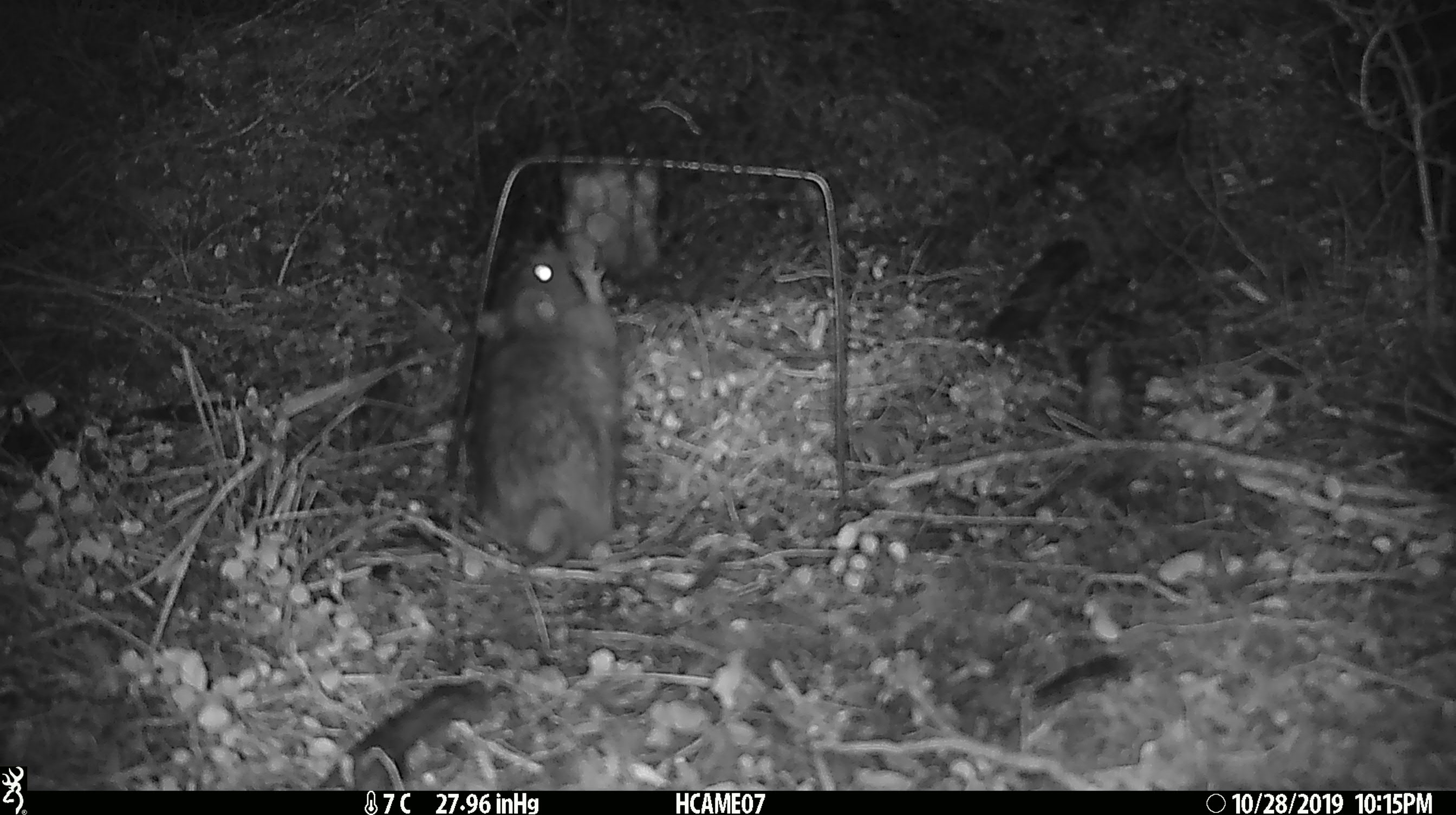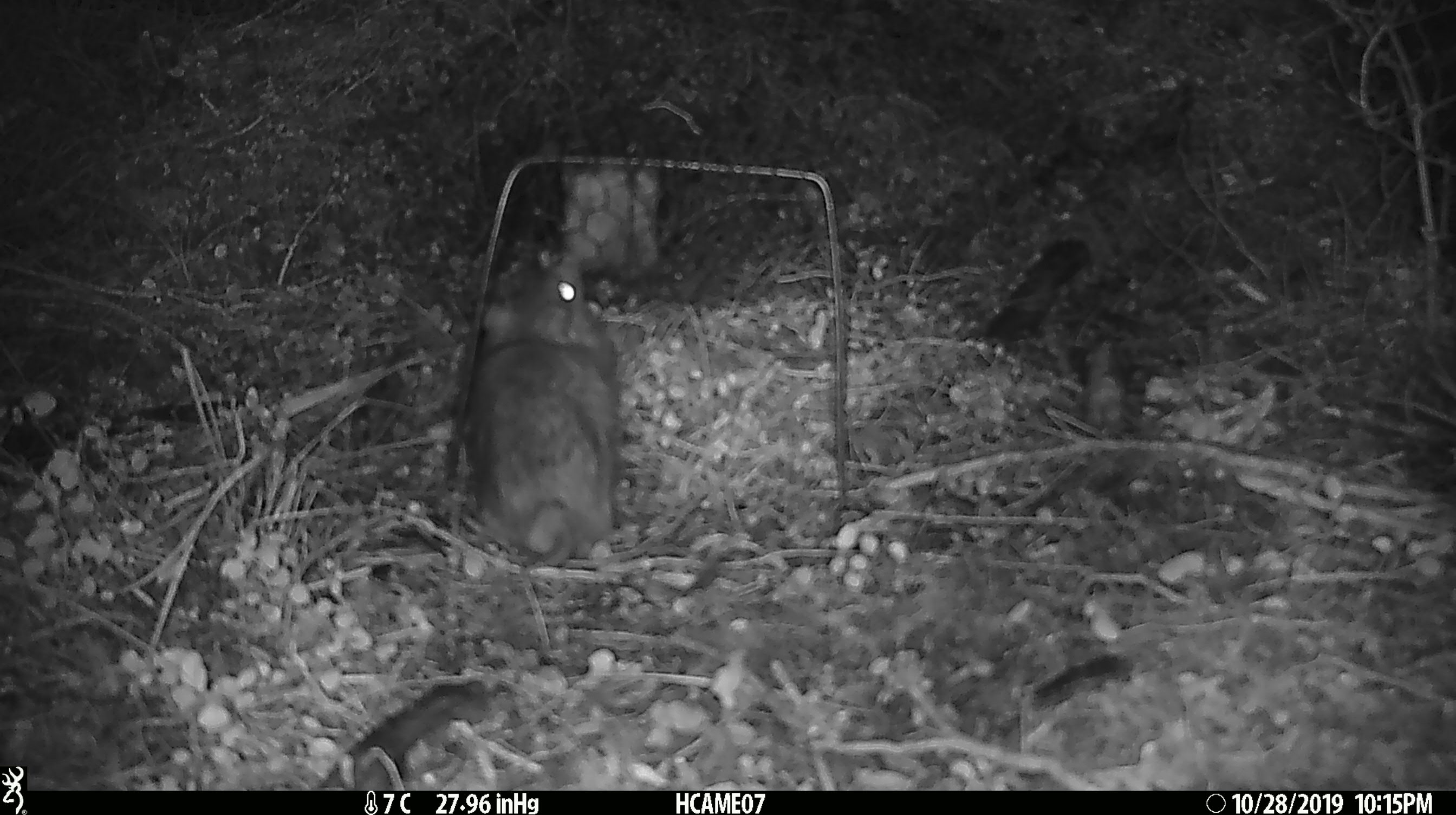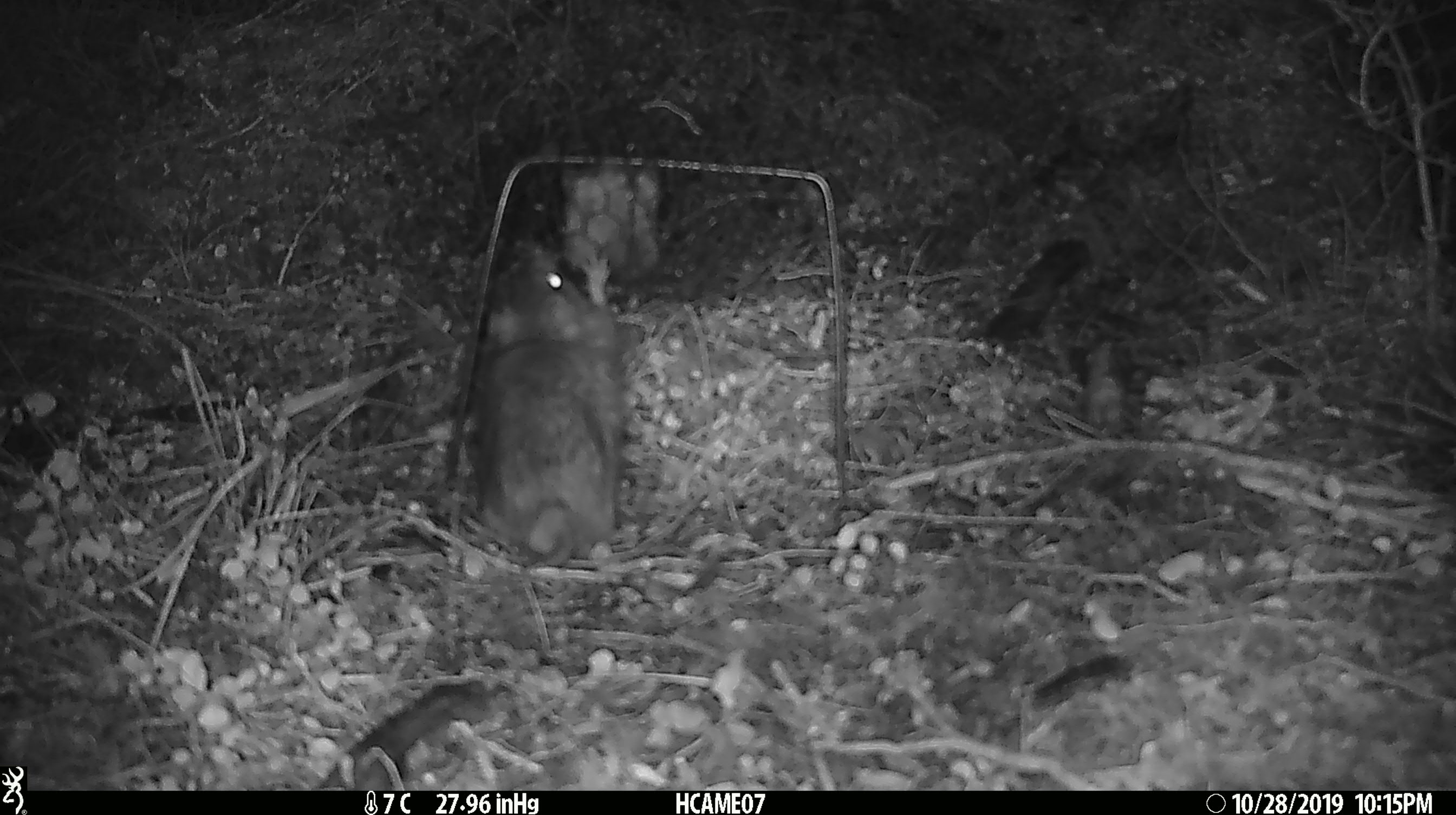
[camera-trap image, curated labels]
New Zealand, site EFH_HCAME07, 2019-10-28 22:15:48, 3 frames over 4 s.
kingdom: Animalia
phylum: Chordata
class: Mammalia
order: Rodentia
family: Muridae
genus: Rattus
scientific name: Rattus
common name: rat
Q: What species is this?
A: Rat (Rattus).